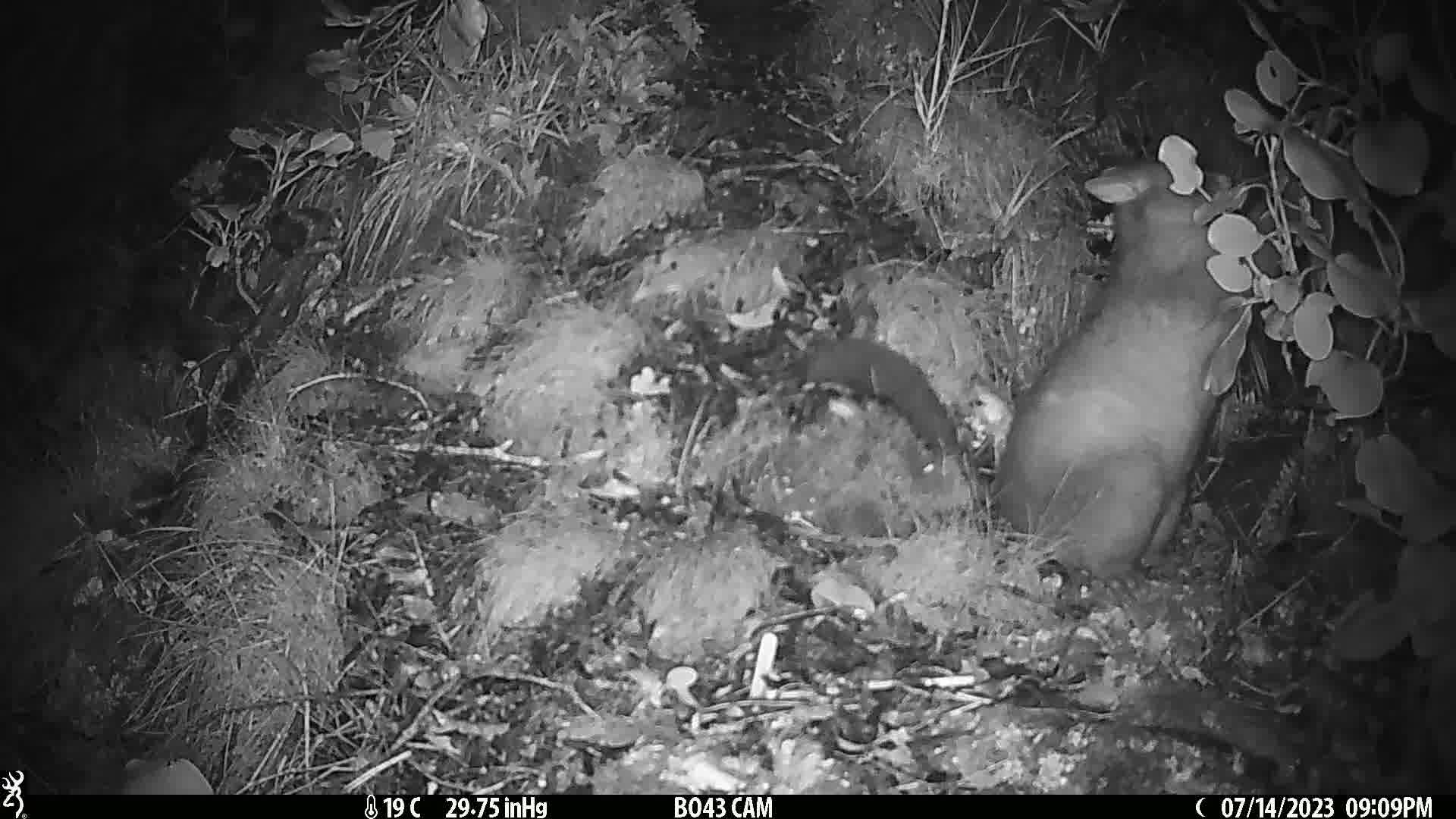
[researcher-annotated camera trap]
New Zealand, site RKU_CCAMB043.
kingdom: Animalia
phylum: Chordata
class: Mammalia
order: Diprotodontia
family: Phalangeridae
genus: Trichosurus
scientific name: Trichosurus vulpecula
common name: common brushtail possum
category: possum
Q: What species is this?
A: Possum (common brushtail possum) (Trichosurus vulpecula).